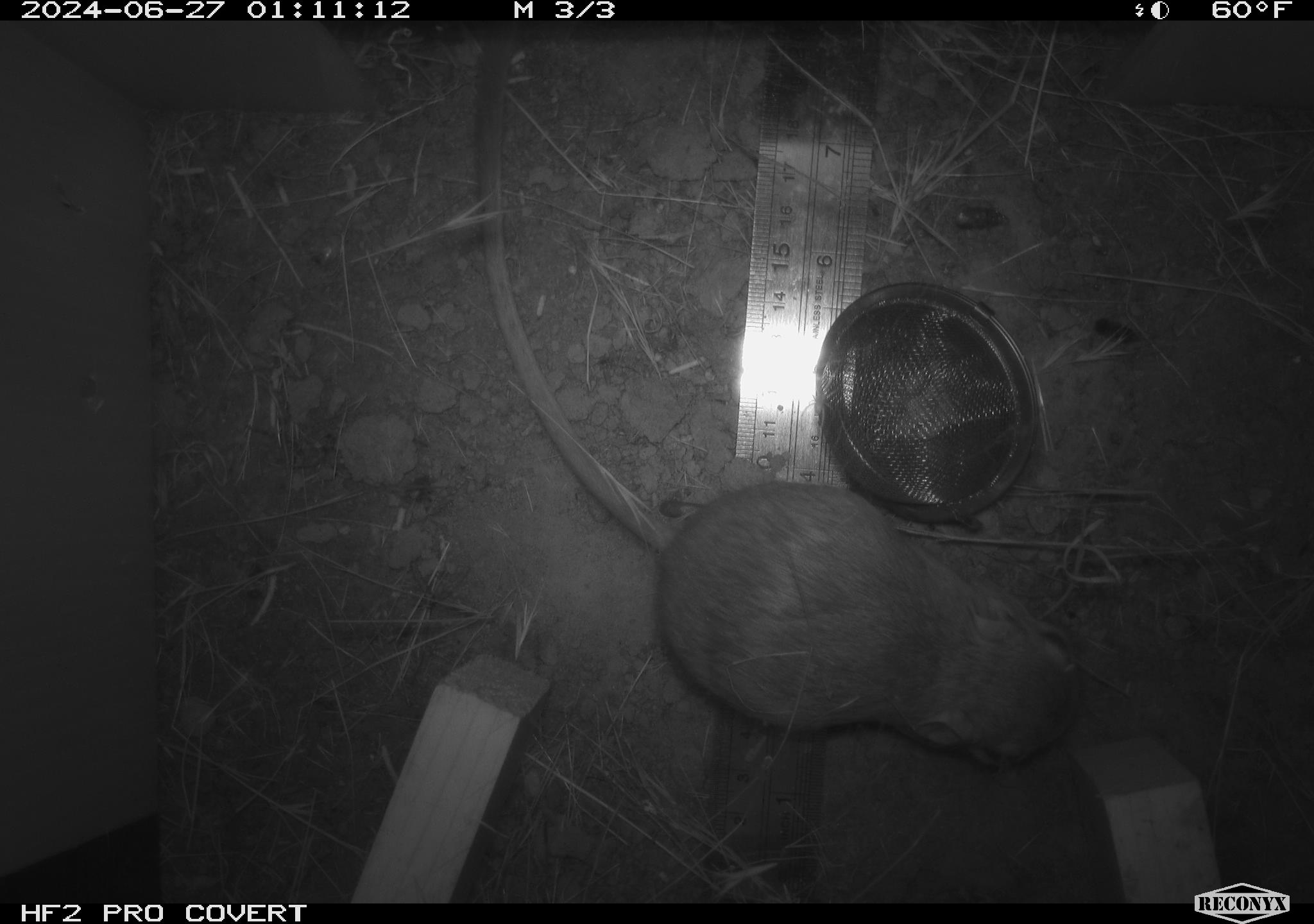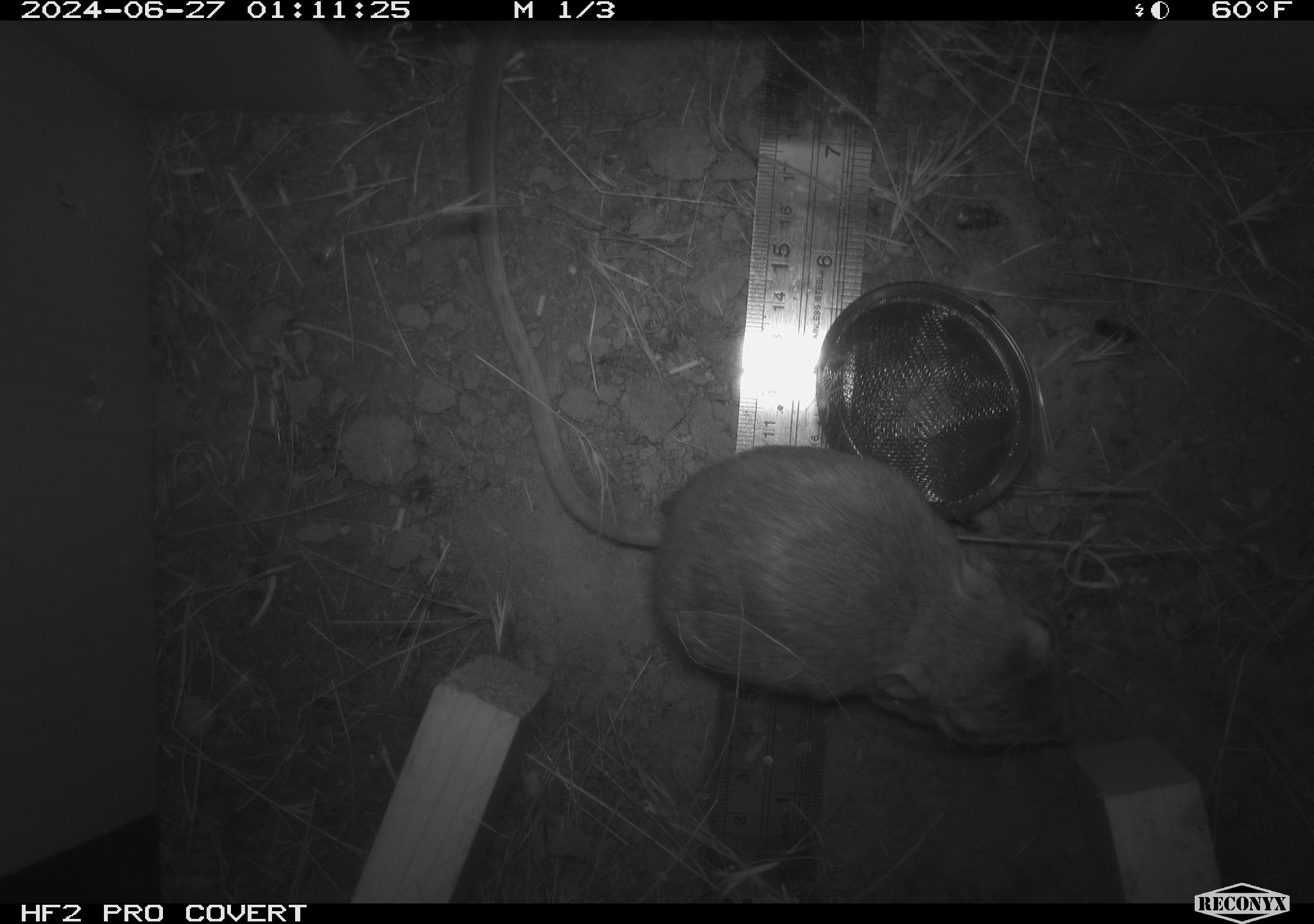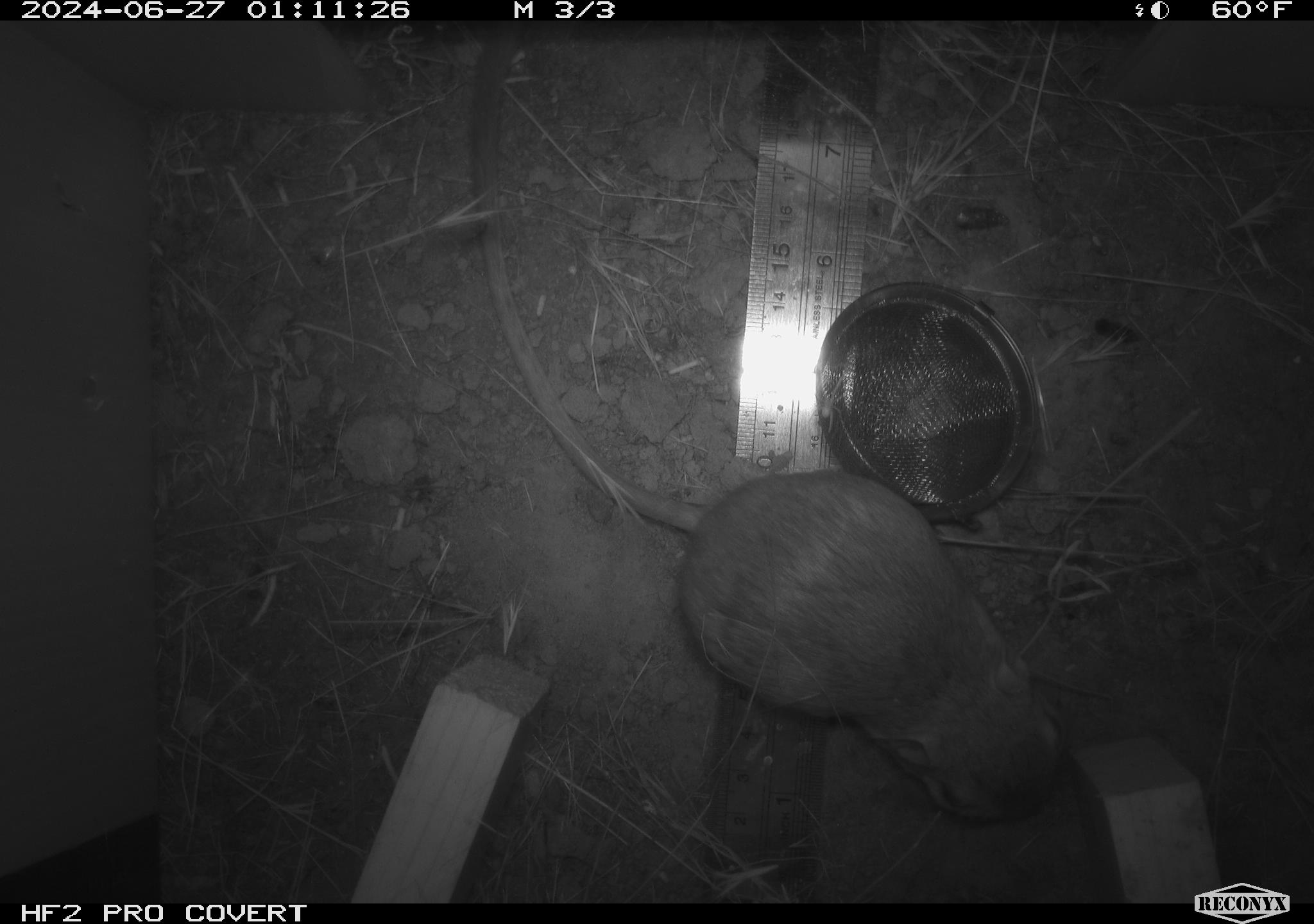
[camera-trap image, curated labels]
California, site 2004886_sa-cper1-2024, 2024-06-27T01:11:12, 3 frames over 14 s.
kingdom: Animalia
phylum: Chordata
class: Mammalia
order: Rodentia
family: Heteromyidae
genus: Dipodomys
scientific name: Dipodomys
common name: kangaroo rats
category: dipodomys species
Dipodomys species (kangaroo rats) (Dipodomys).